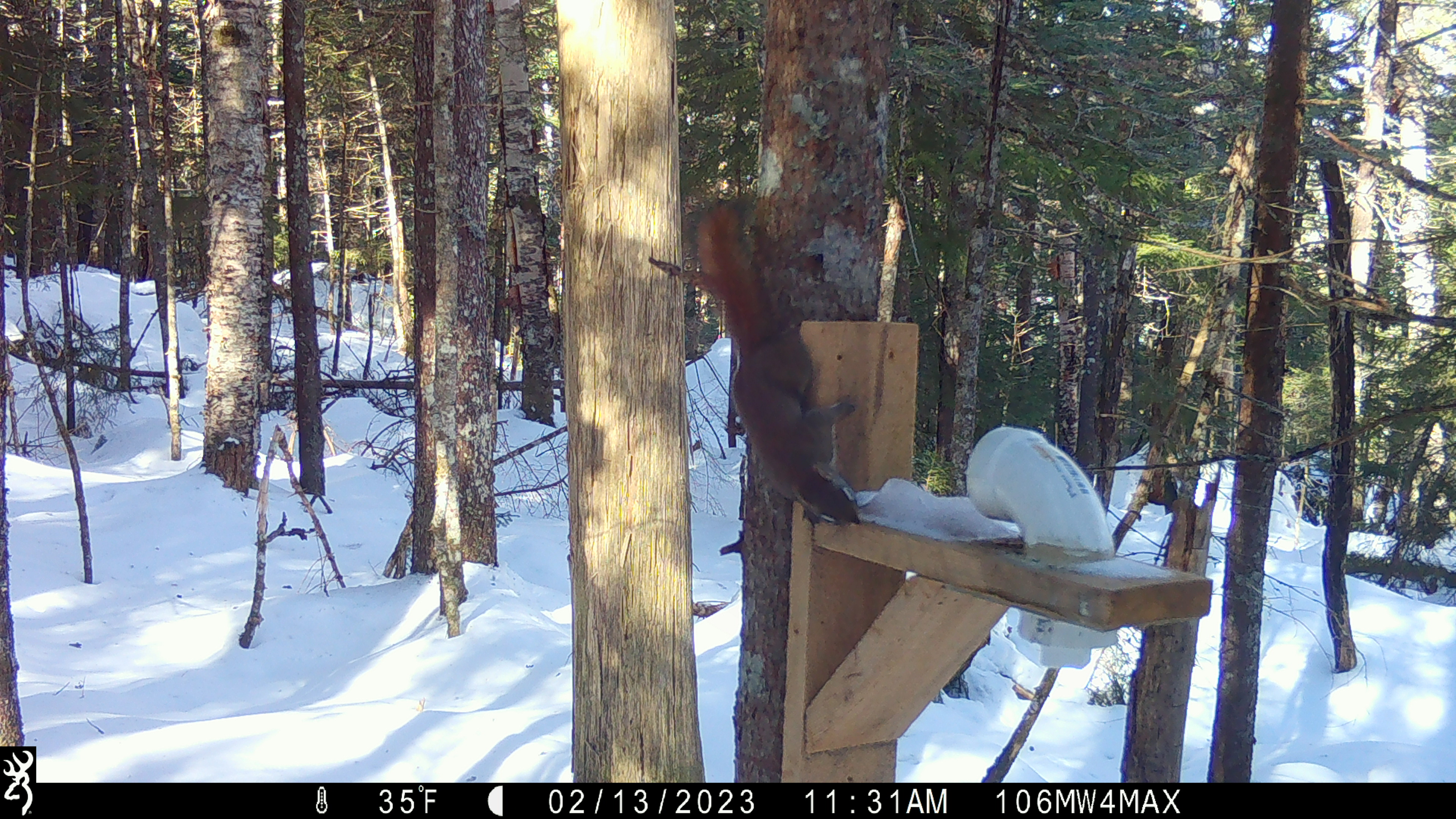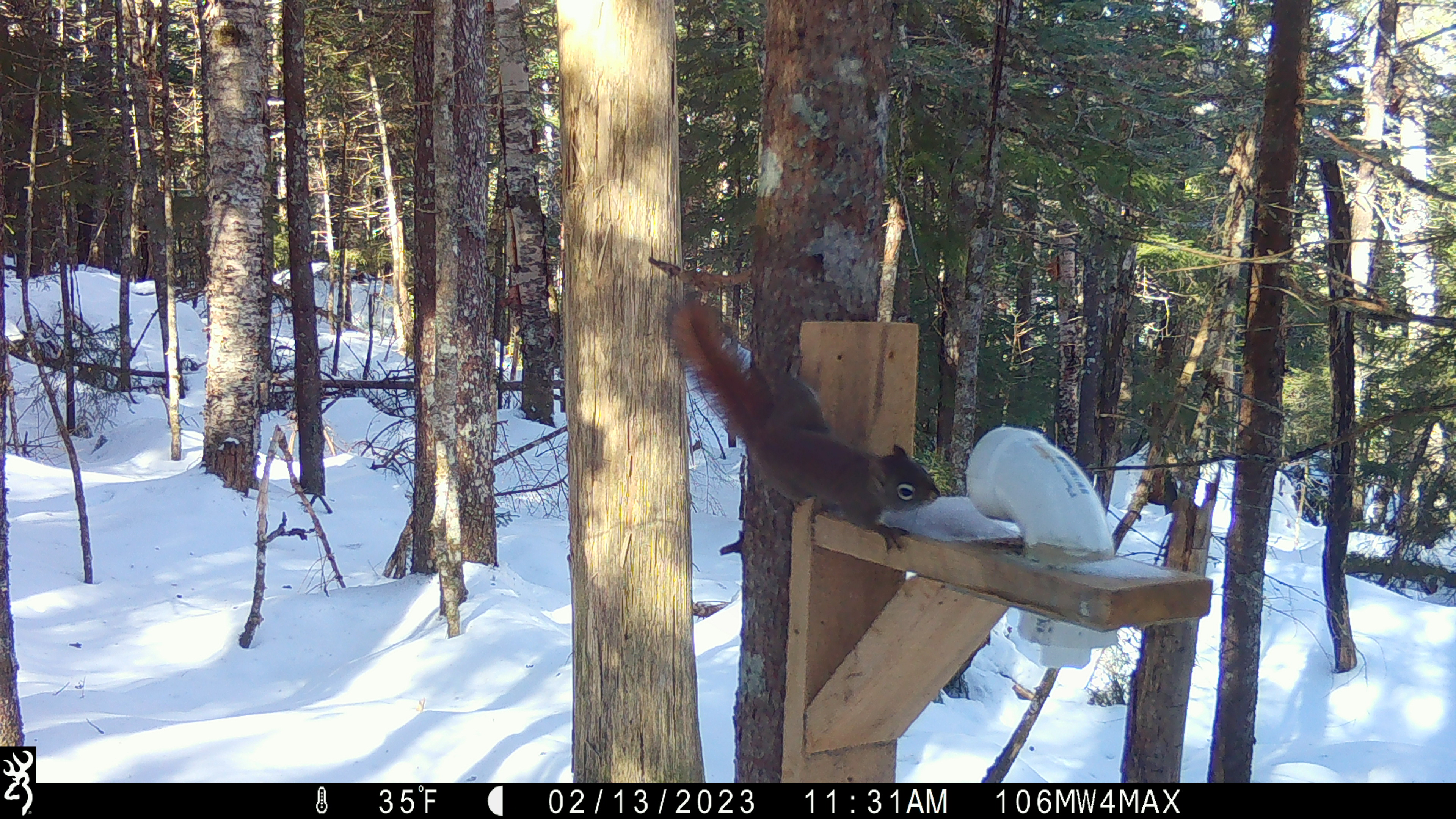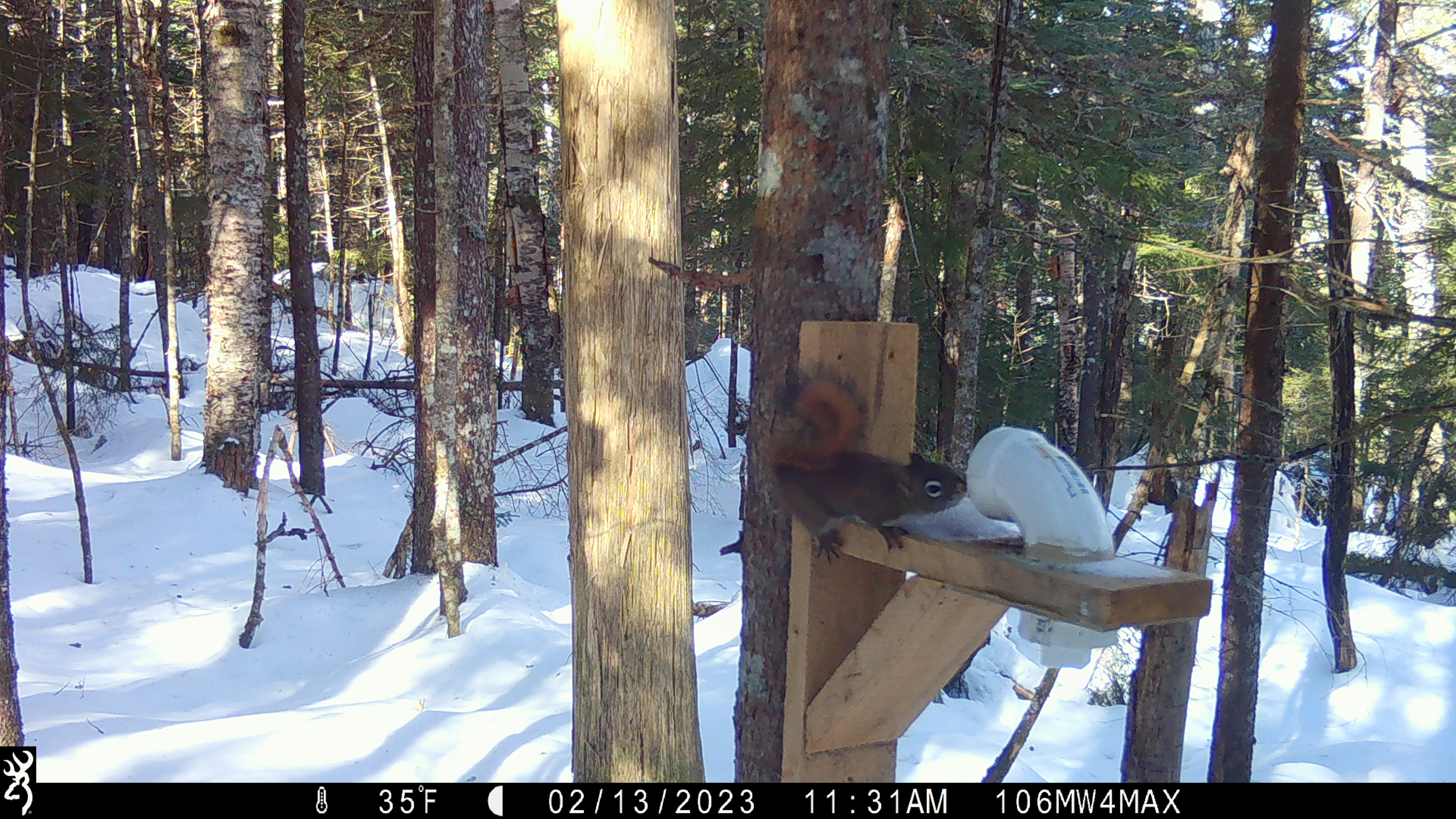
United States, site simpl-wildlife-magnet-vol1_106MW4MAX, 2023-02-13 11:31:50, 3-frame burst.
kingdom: Animalia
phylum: Chordata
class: Mammalia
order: Rodentia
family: Sciuridae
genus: Tamiasciurus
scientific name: Tamiasciurus hudsonicus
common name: red squirrel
Red squirrel (Tamiasciurus hudsonicus).